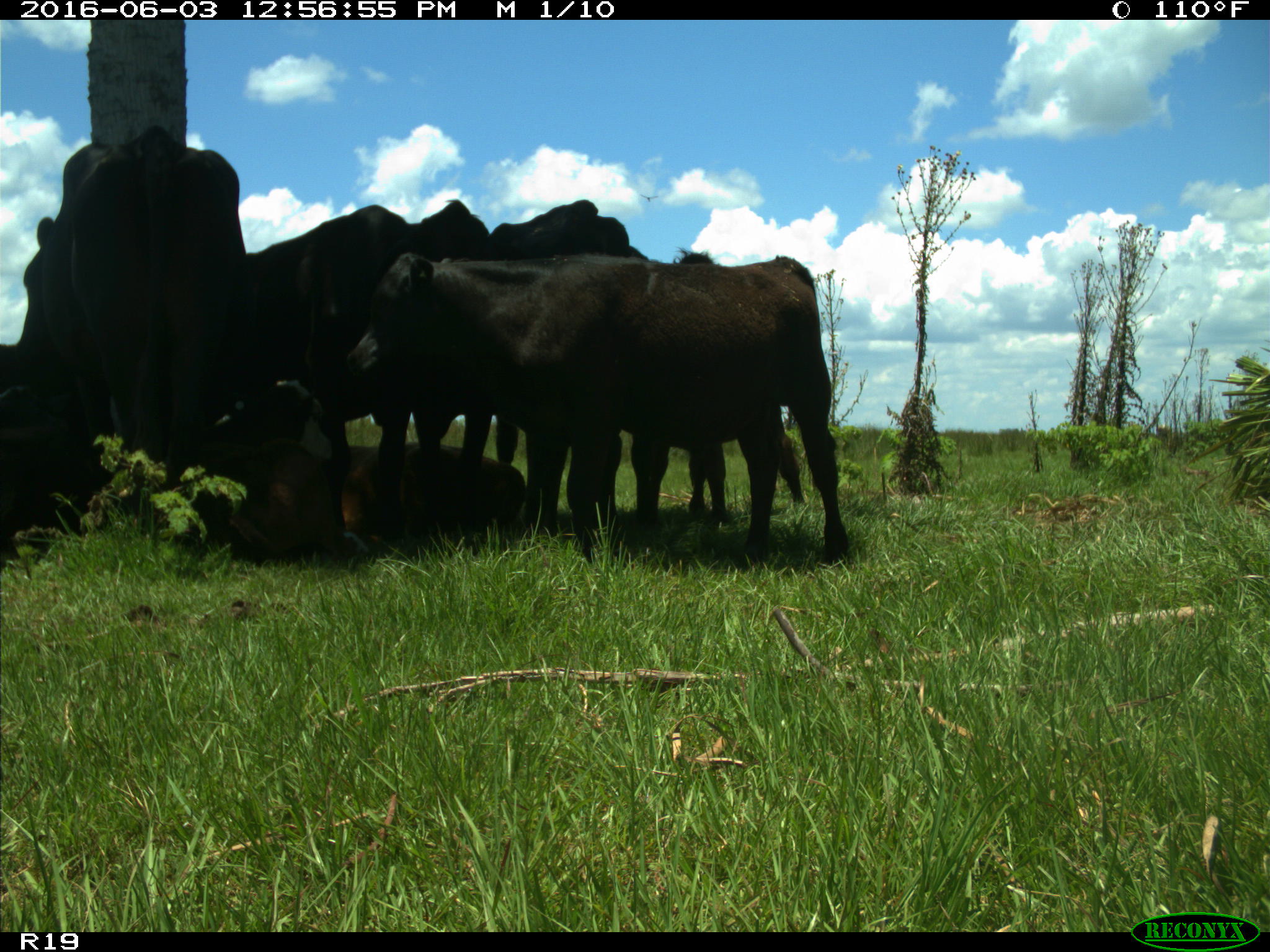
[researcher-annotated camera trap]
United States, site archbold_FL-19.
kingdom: Animalia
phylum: Chordata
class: Mammalia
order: Artiodactyla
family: Bovidae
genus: Bos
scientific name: Bos taurus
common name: domestic cow